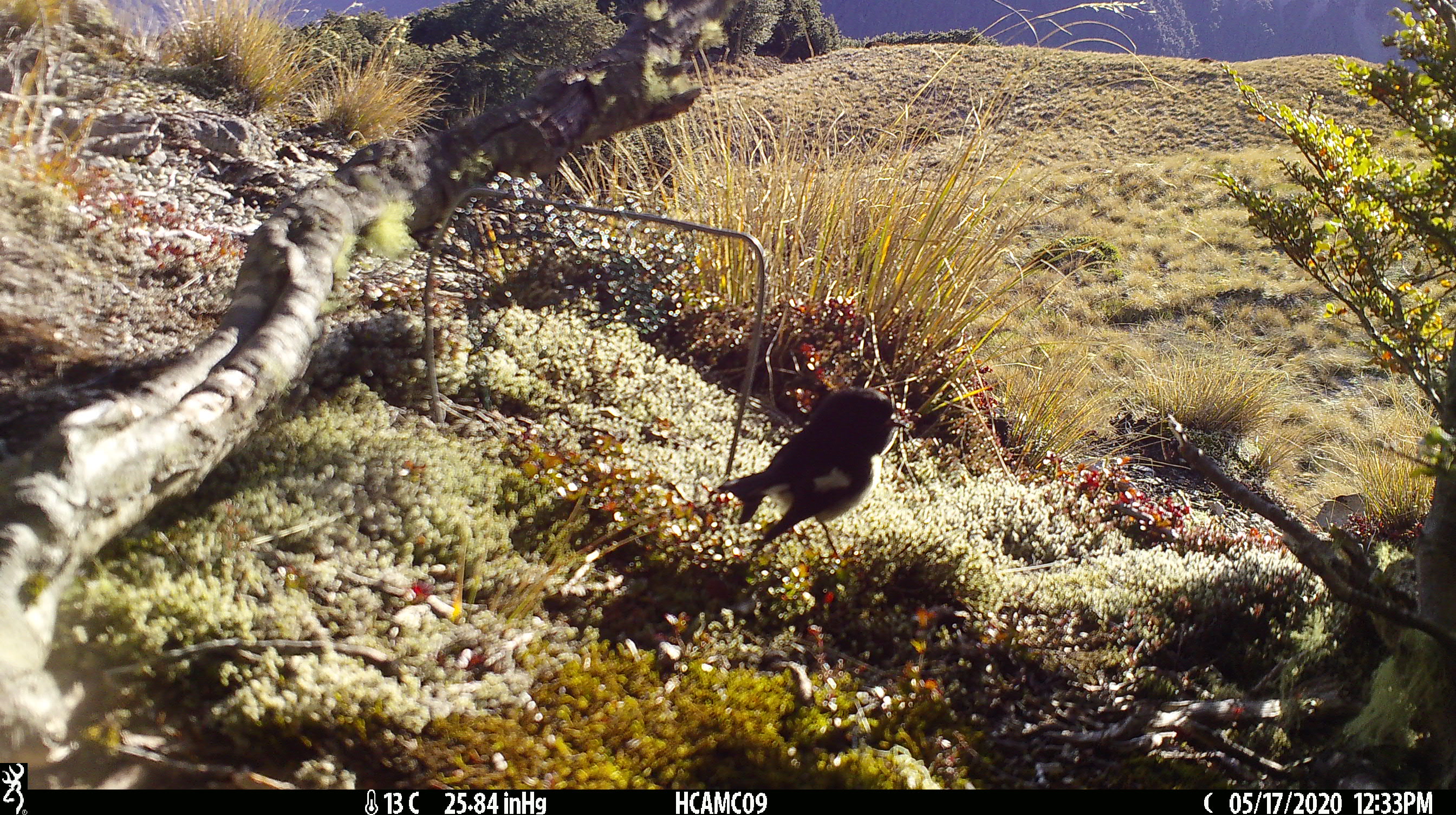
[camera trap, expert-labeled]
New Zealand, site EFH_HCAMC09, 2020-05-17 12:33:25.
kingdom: Animalia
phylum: Chordata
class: Aves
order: Passeriformes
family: Petroicidae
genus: Petroica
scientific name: Petroica macrocephala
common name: tomtit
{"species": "tomtit (Petroica macrocephala)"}